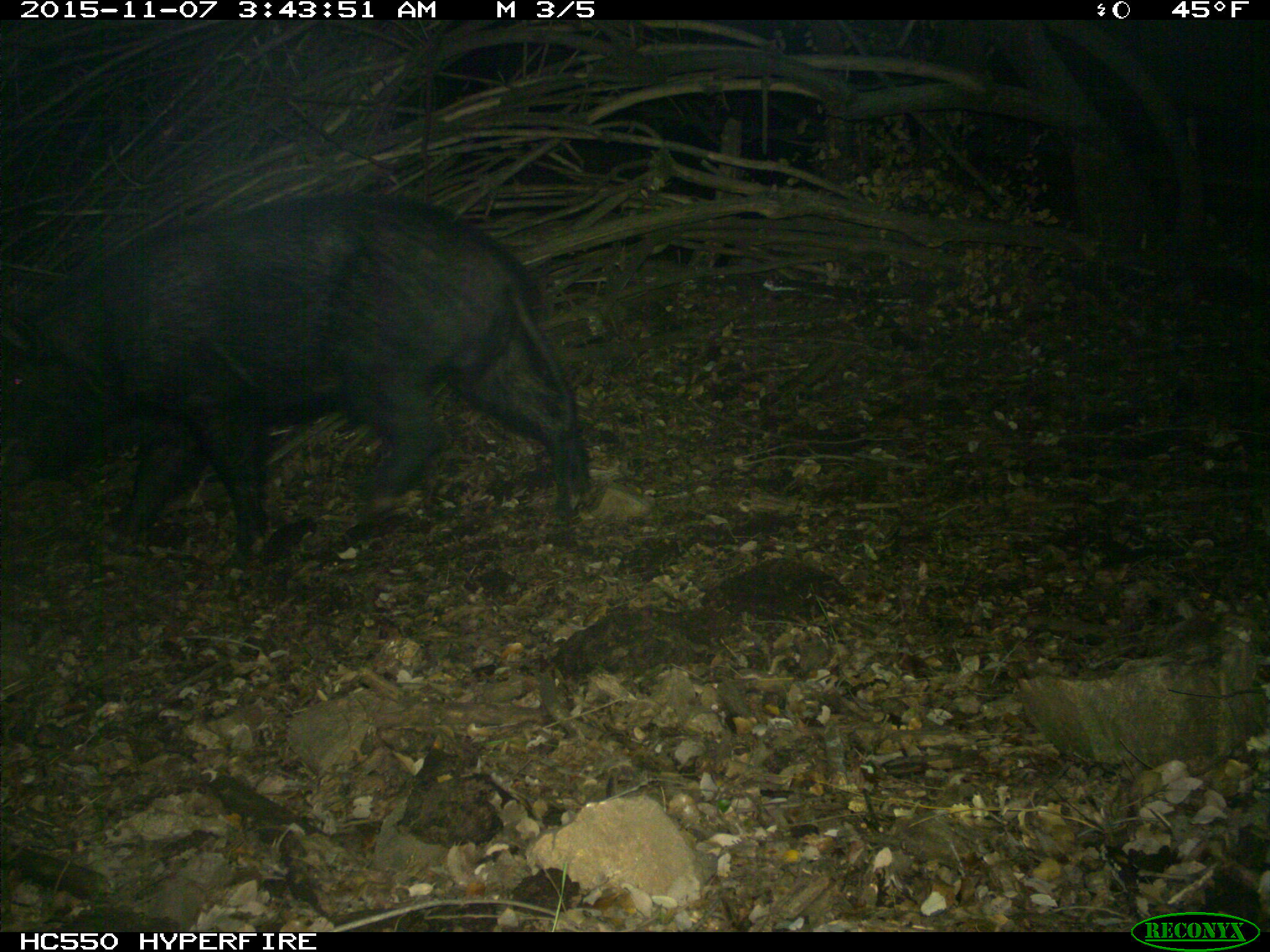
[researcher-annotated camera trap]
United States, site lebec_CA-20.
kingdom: Animalia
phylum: Chordata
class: Mammalia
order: Artiodactyla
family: Suidae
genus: Sus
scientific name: Sus scrofa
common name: wild boar